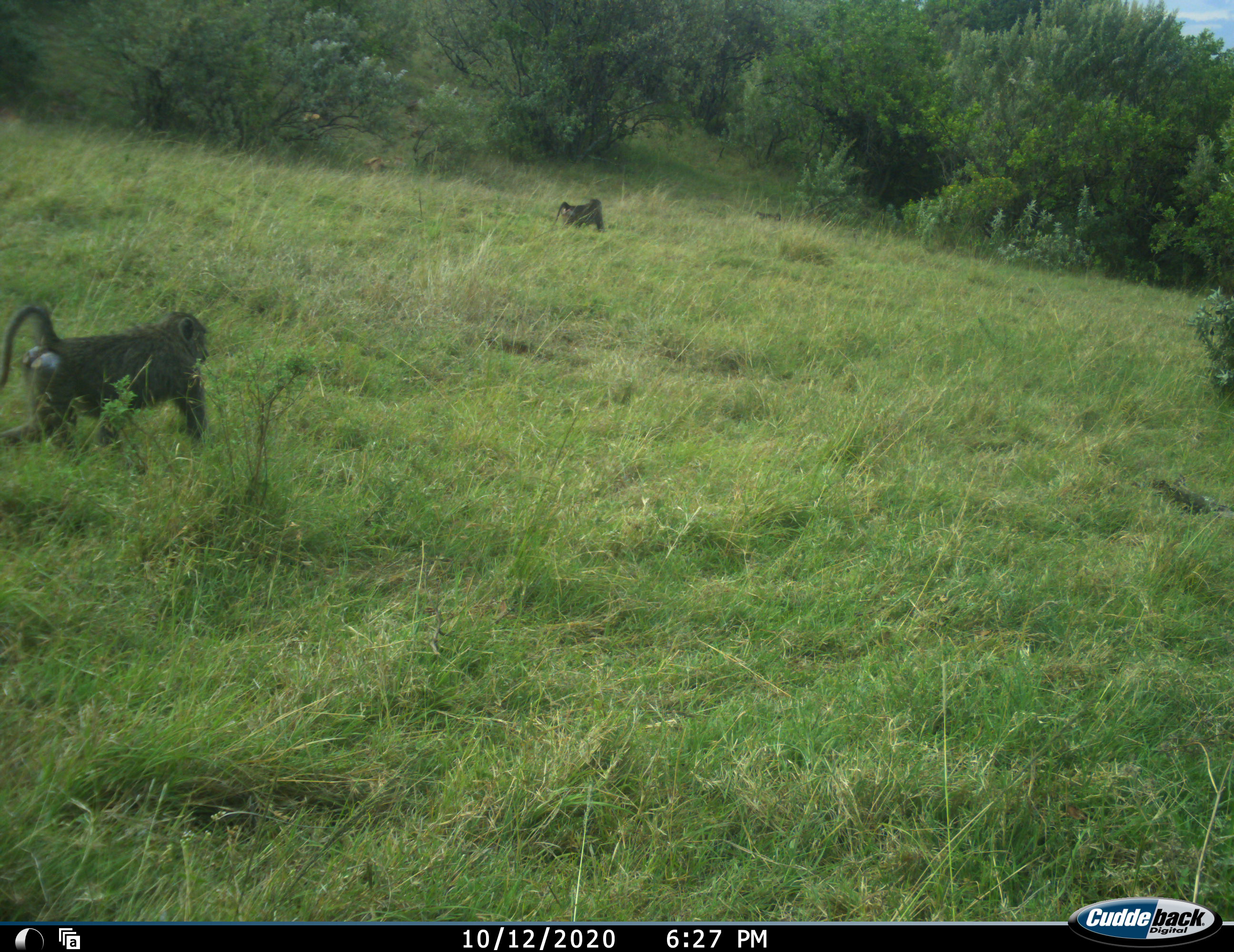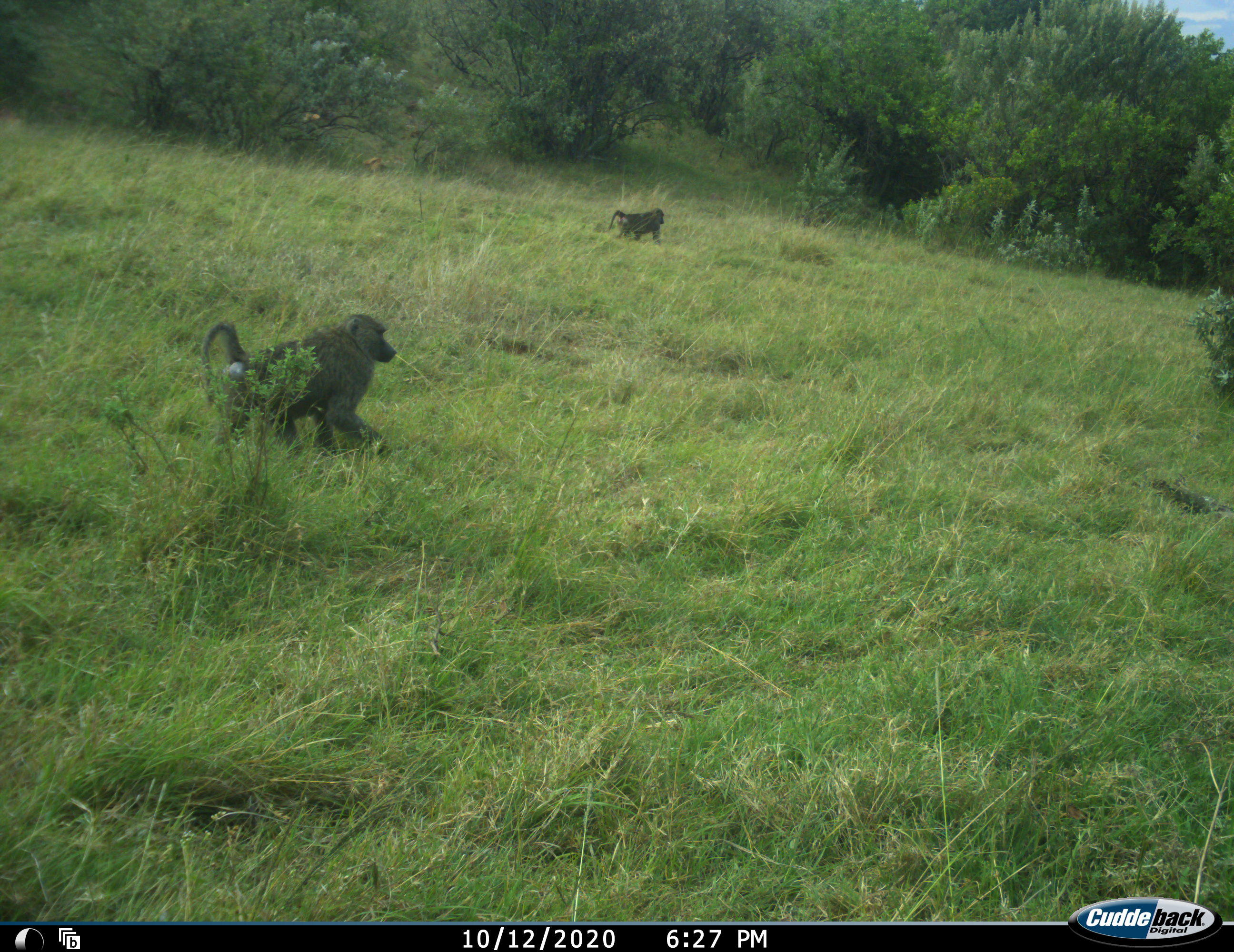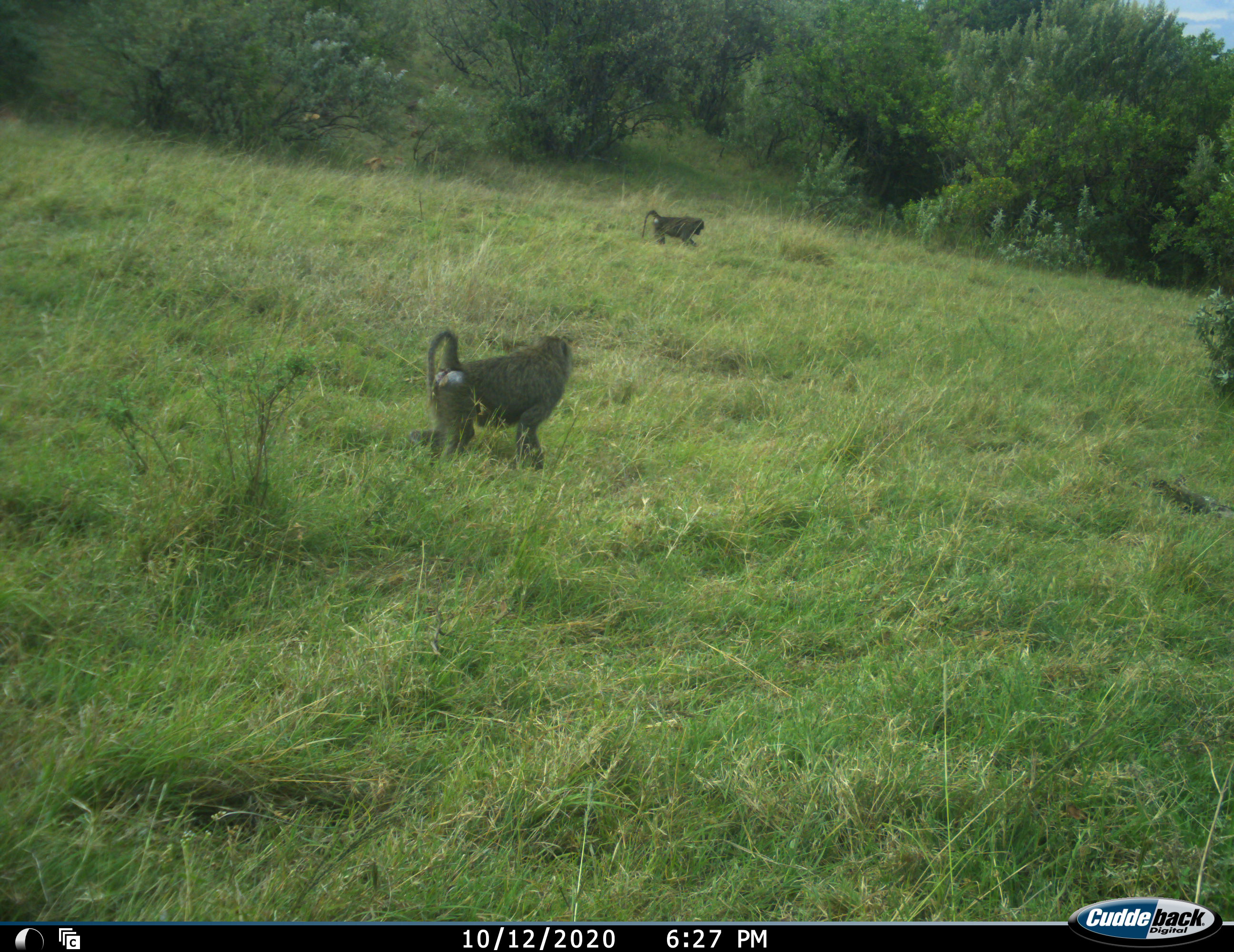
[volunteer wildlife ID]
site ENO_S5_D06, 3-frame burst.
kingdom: Animalia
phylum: Chordata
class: Mammalia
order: Primates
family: Cercopithecidae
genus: Papio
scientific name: Papio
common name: baboon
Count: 3.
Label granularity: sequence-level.